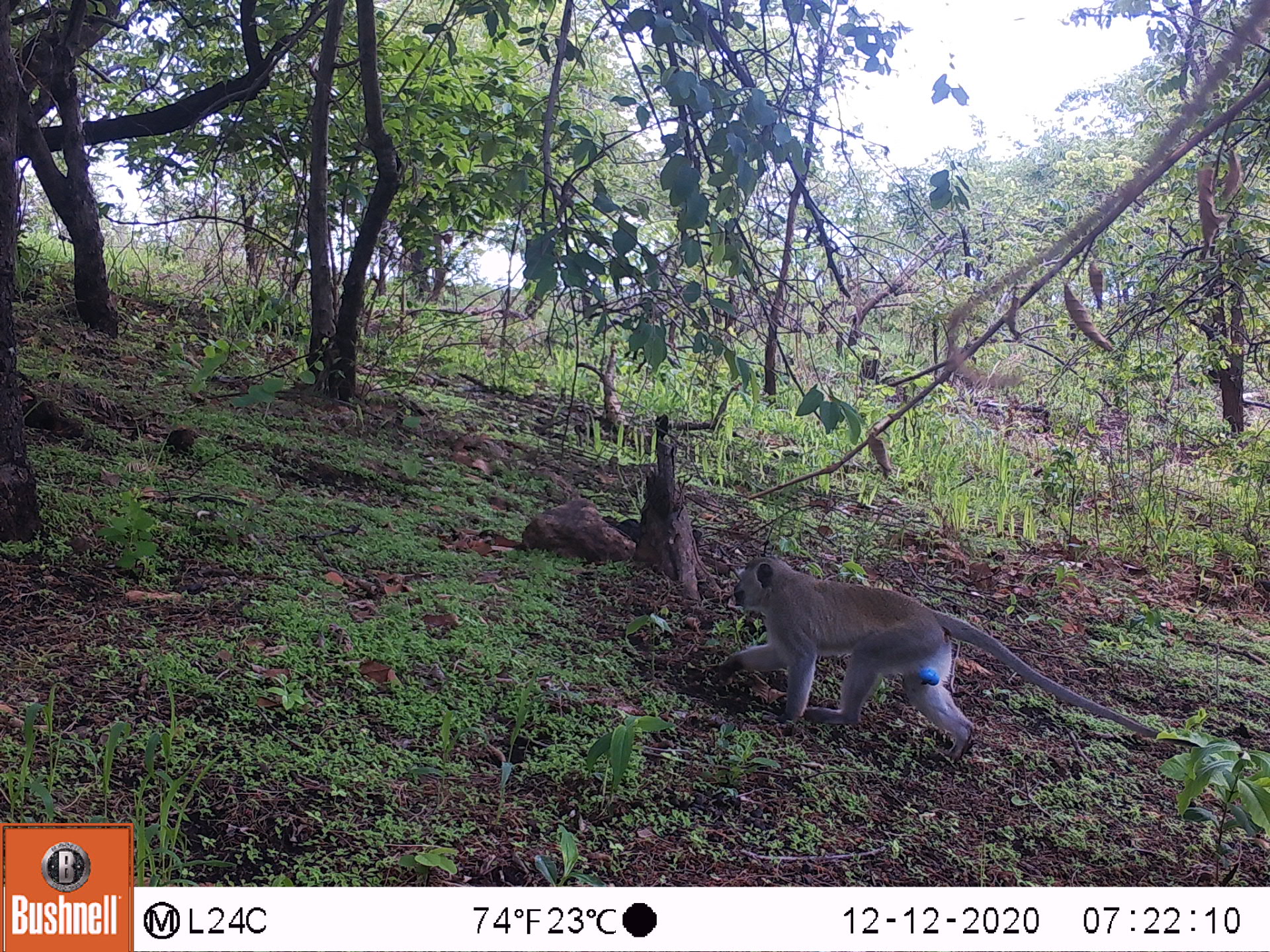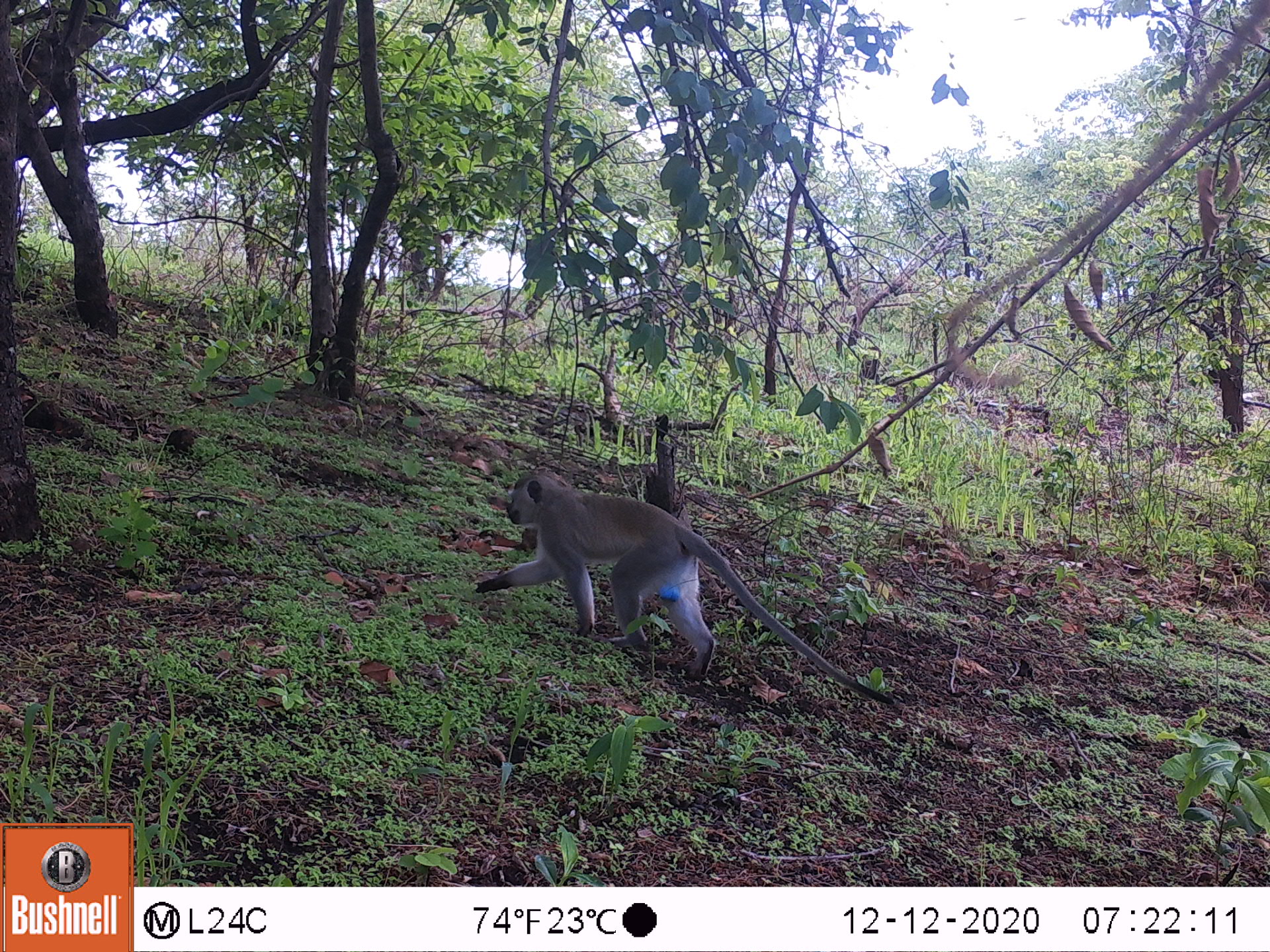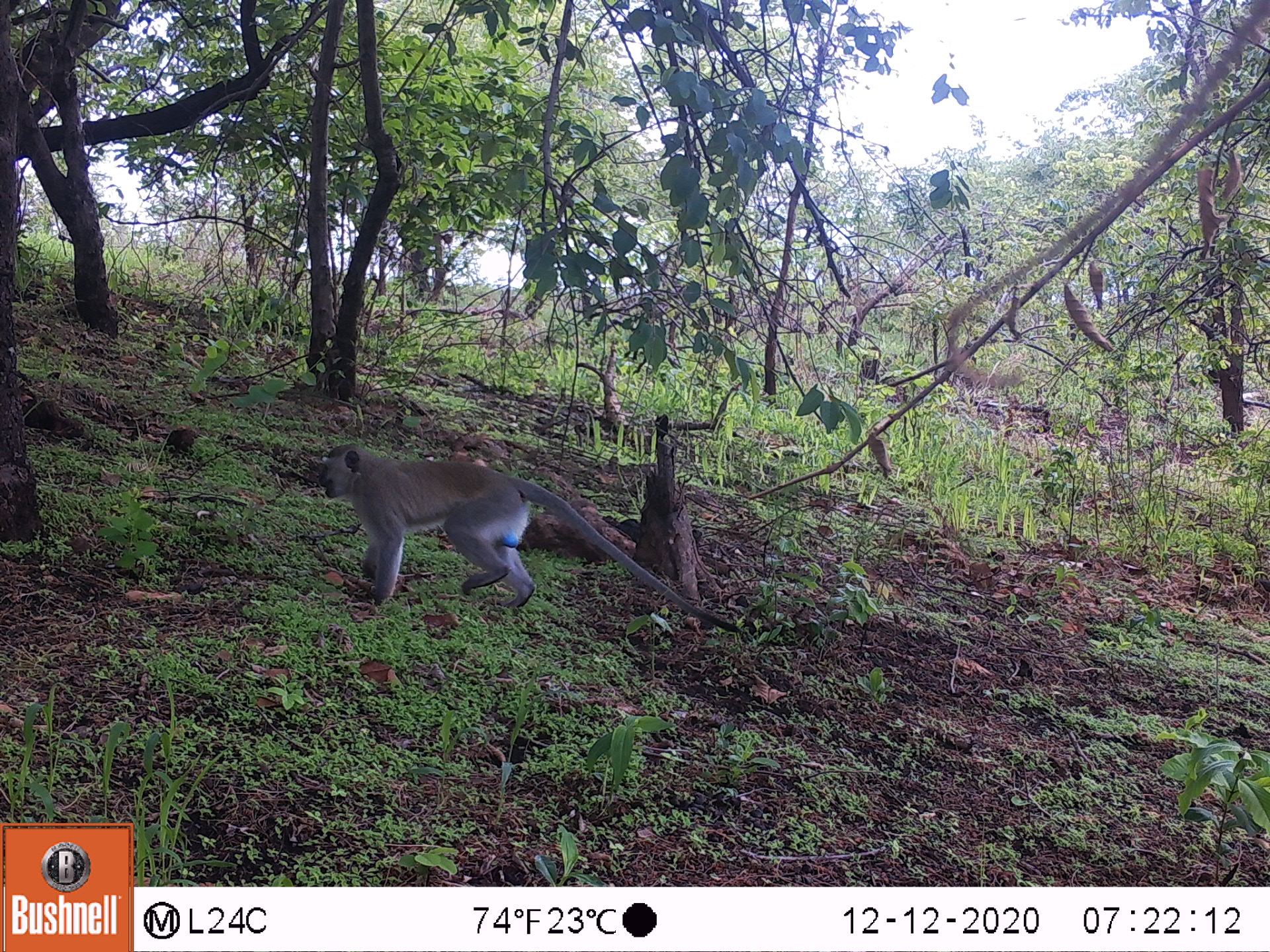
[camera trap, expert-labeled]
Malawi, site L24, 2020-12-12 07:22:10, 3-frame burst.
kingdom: Animalia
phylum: Chordata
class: Mammalia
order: Primates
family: Cercopithecidae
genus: Chlorocebus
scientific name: Chlorocebus pygerythrus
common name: vervet monkey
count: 1